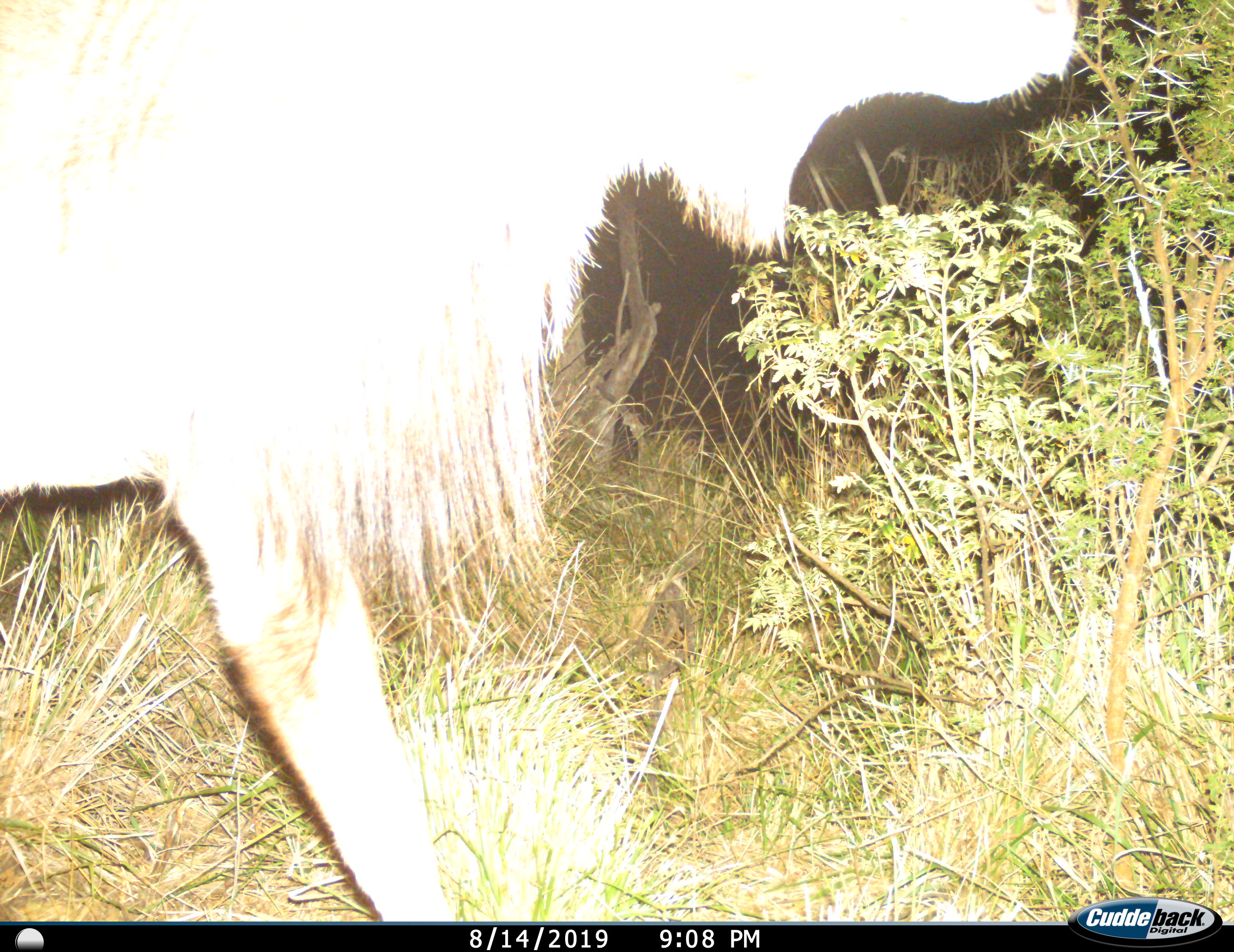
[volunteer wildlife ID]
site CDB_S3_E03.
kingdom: Animalia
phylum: Chordata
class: Mammalia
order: Artiodactyla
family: Bovidae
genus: Tragelaphus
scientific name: Tragelaphus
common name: kudu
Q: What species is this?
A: Kudu (Tragelaphus).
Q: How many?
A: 1.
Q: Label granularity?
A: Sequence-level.